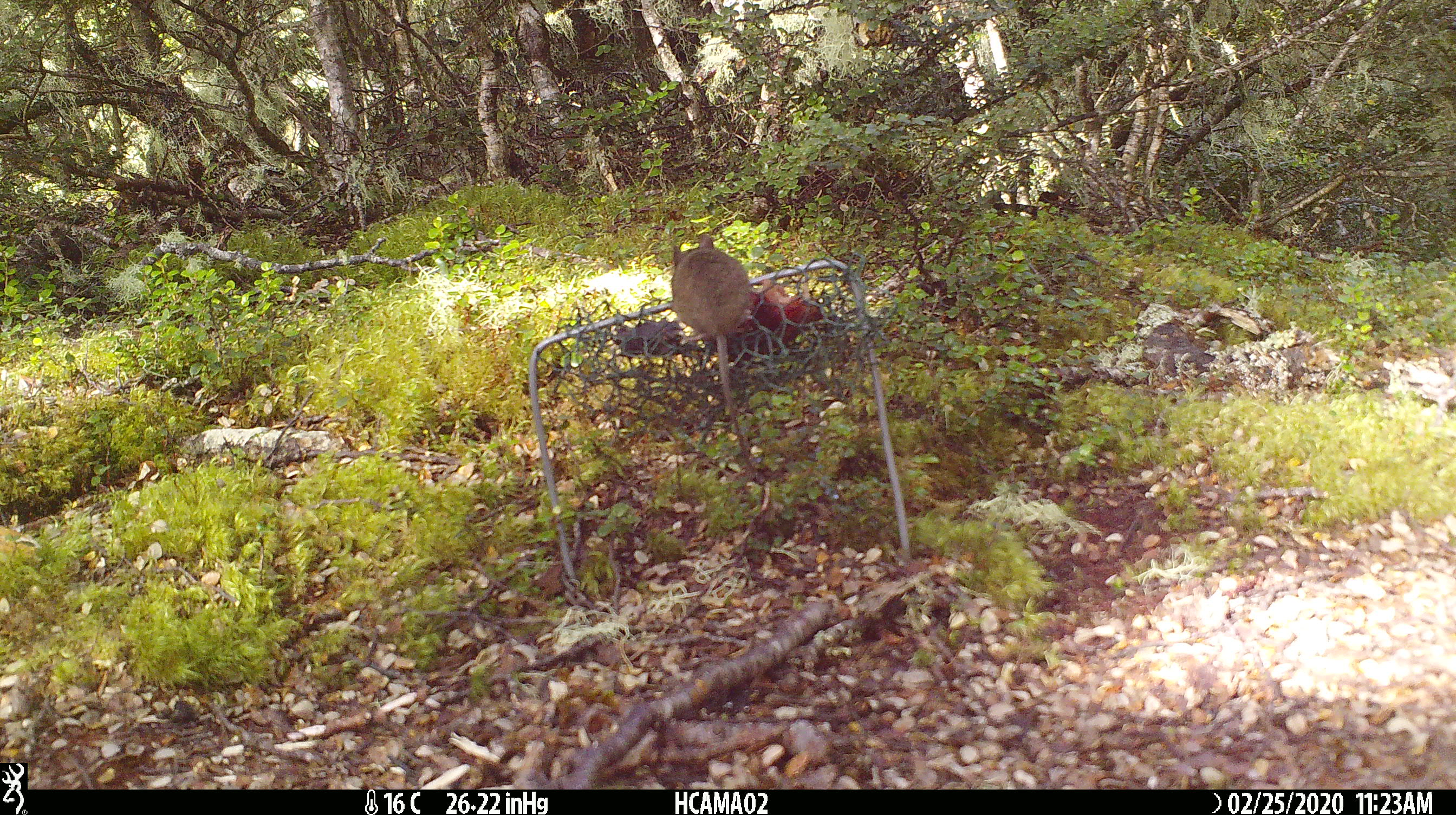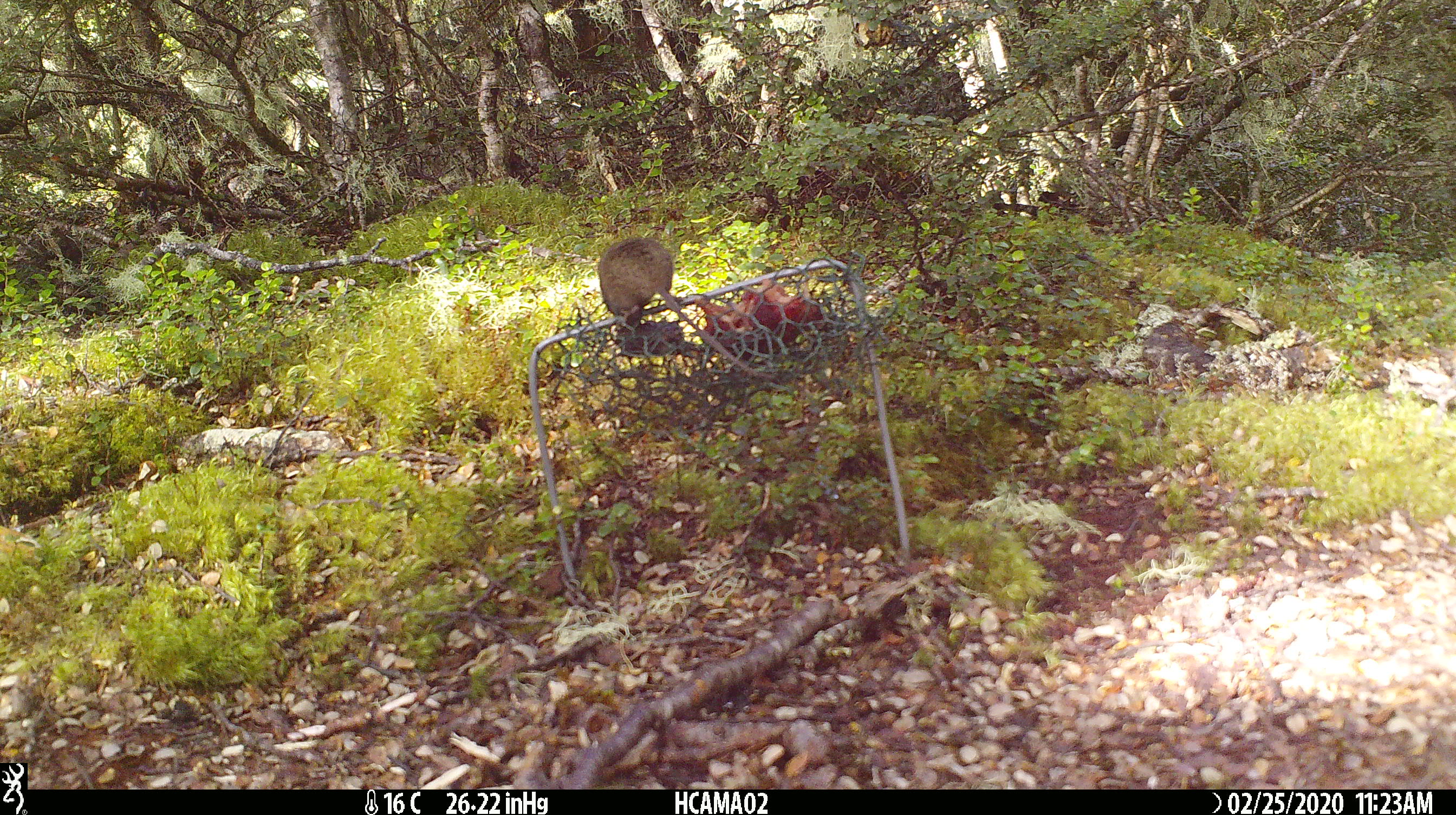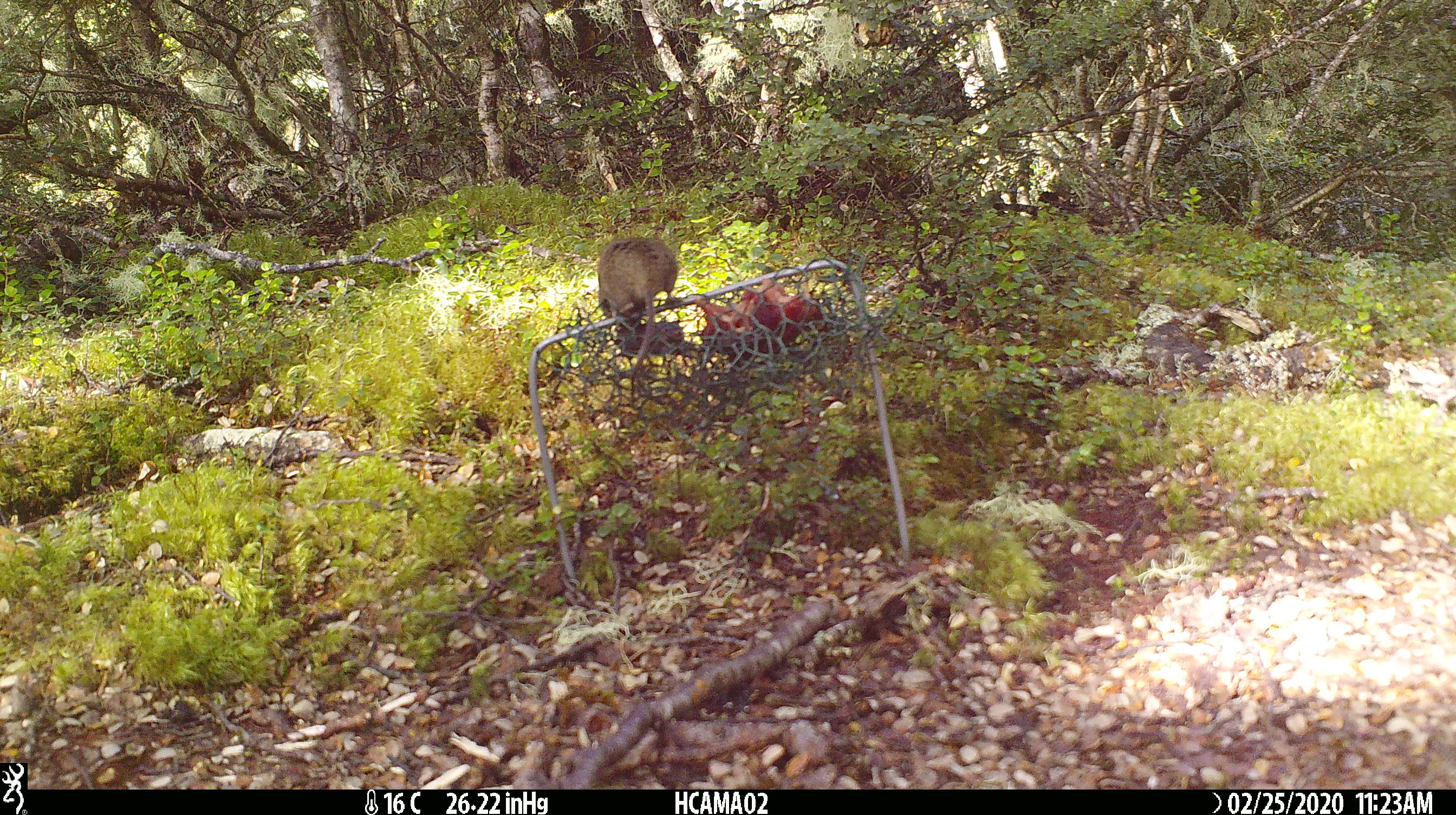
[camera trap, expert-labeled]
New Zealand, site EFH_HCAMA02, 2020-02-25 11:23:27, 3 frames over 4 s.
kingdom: Animalia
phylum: Chordata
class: Mammalia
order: Rodentia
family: Muridae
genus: Mus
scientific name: Mus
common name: mouse